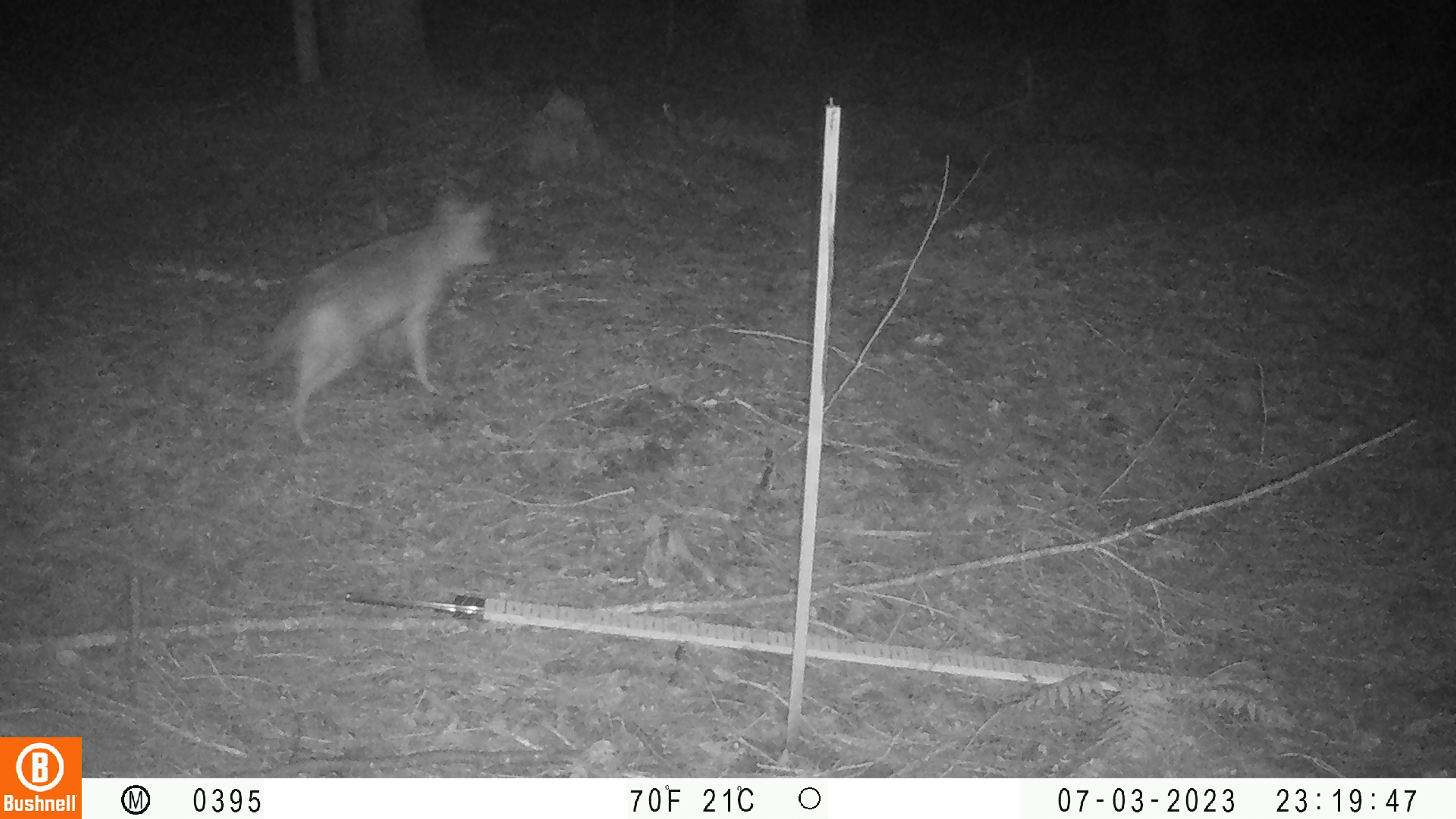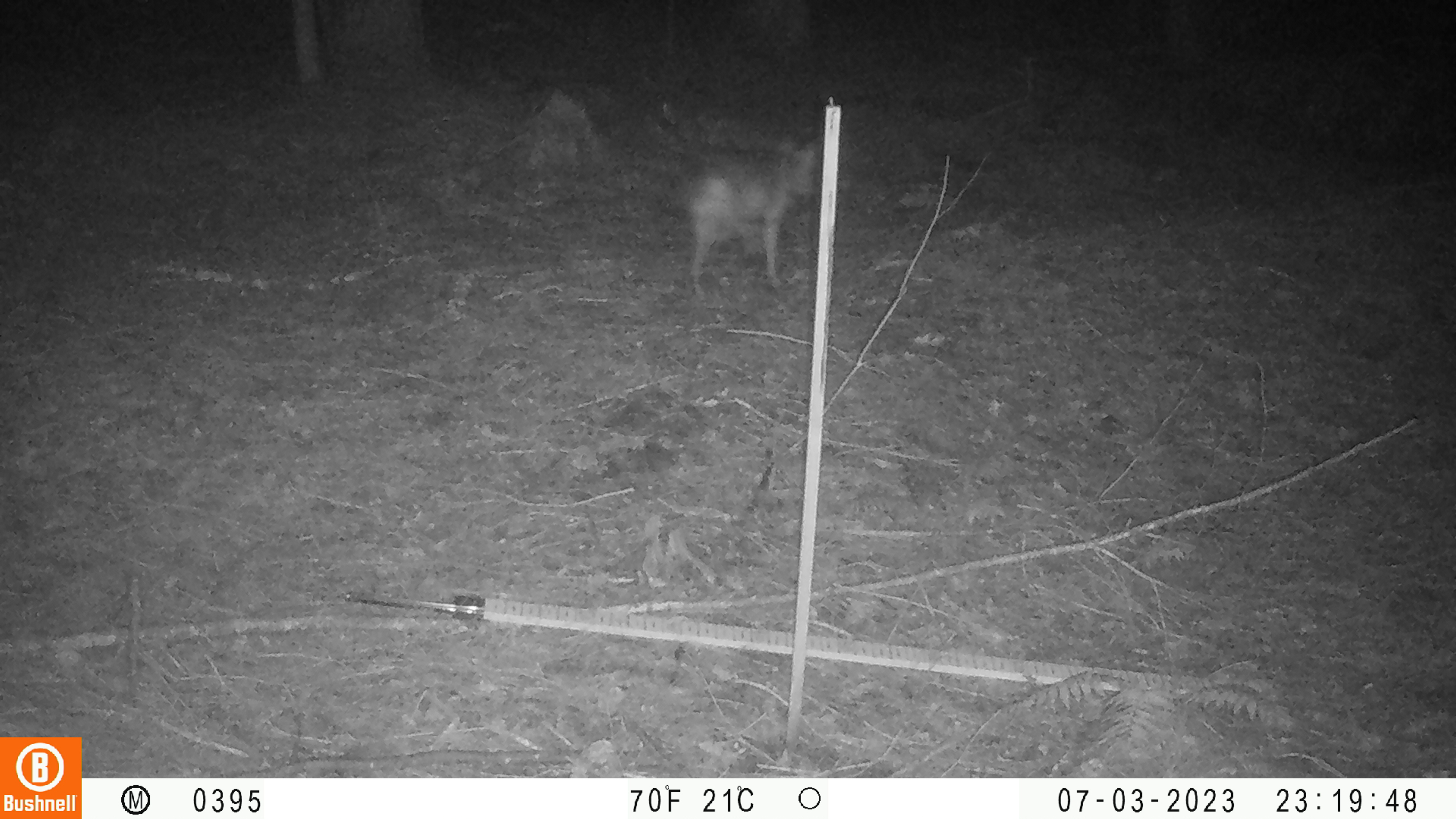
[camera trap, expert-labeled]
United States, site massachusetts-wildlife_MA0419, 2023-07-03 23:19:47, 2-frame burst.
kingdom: Animalia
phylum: Chordata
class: Mammalia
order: Carnivora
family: Canidae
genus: Canis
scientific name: Canis latrans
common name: coyote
Coyote (Canis latrans).